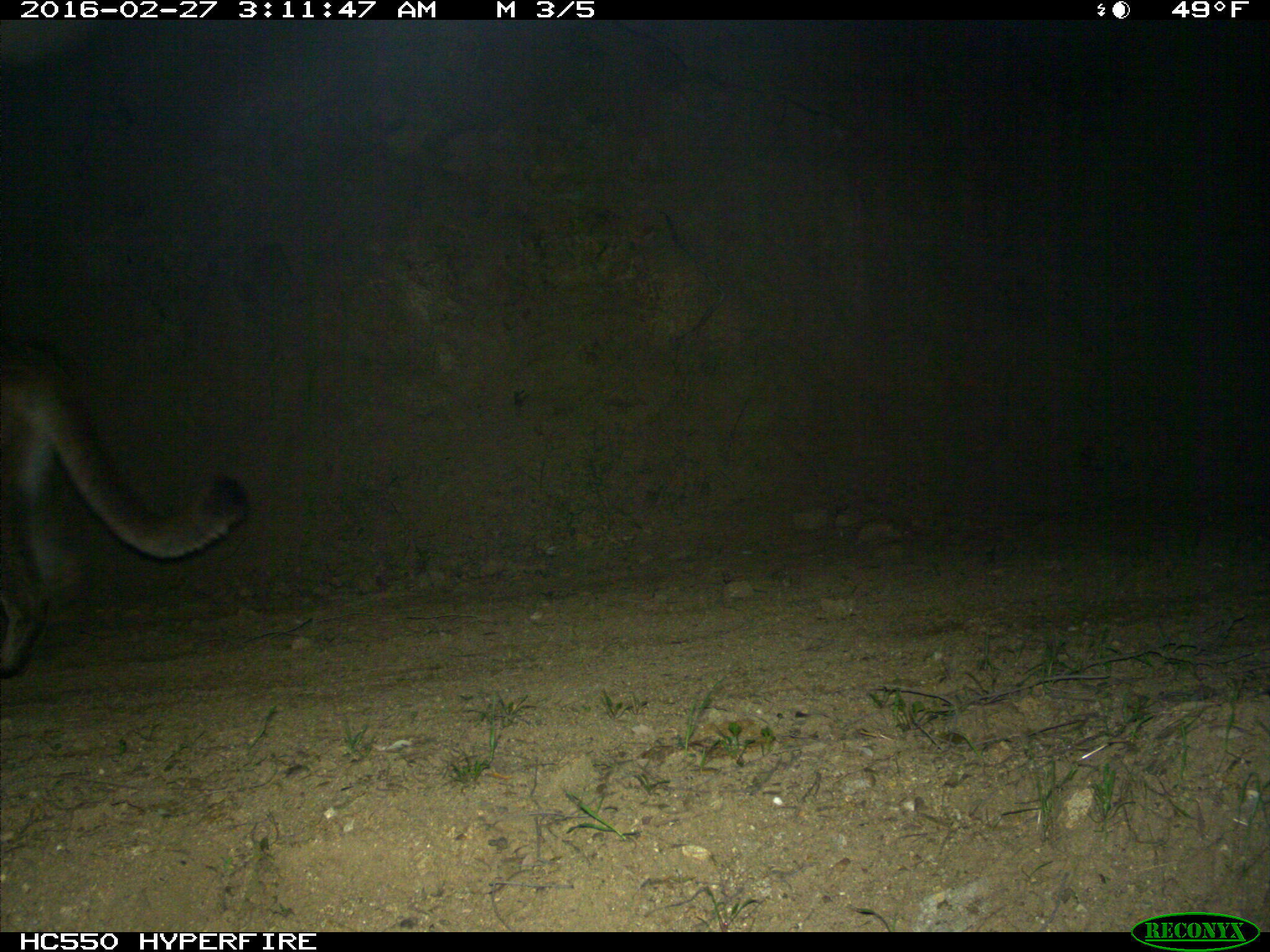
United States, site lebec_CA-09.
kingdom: Animalia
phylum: Chordata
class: Mammalia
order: Carnivora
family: Felidae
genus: Puma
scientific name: Puma concolor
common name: mountain lion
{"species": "Puma concolor (mountain lion)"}